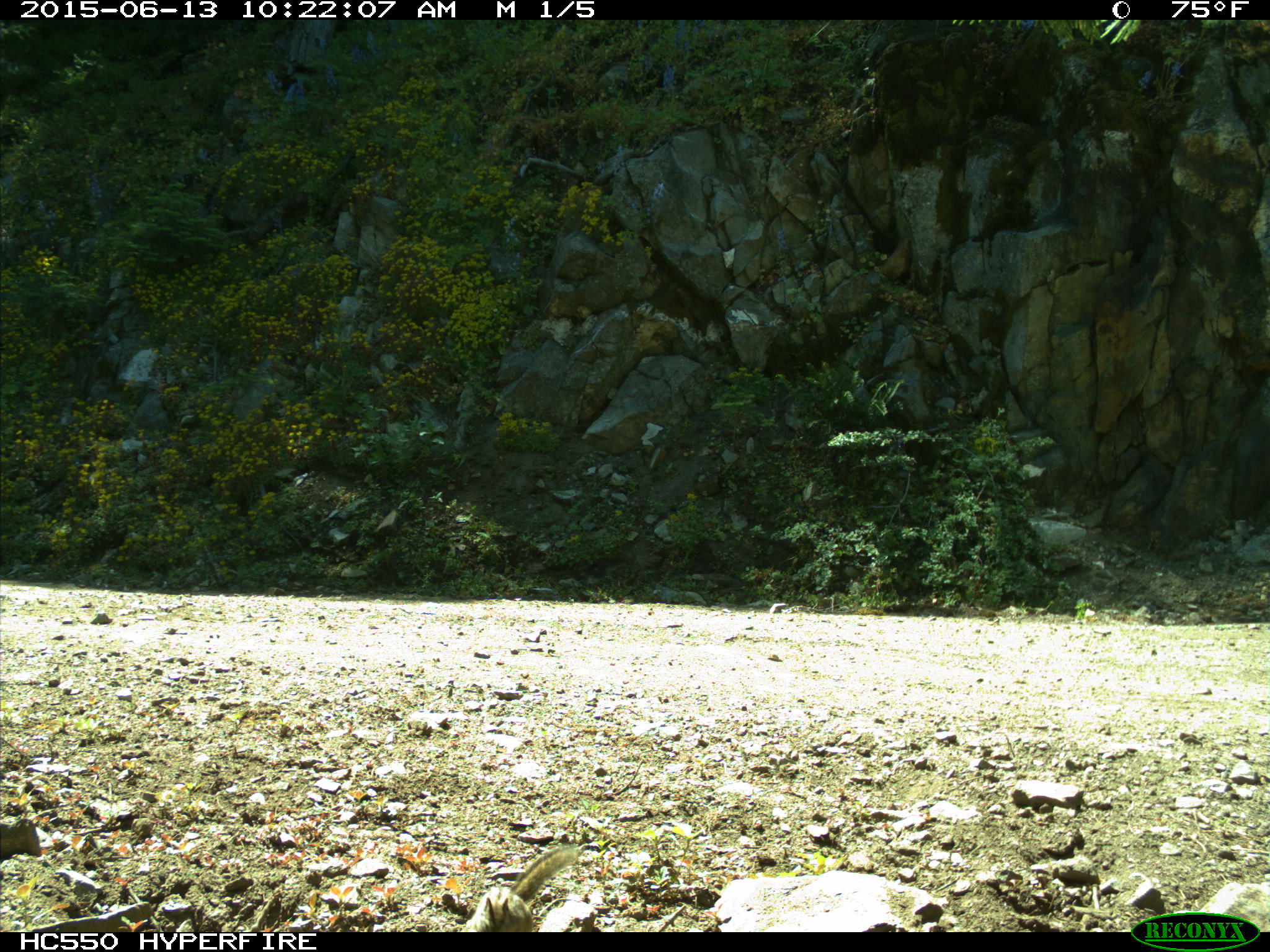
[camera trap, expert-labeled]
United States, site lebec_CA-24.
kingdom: Animalia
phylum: Chordata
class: Mammalia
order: Rodentia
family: Sciuridae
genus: Tamias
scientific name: Tamias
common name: chipmunk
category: unidentified chipmunk